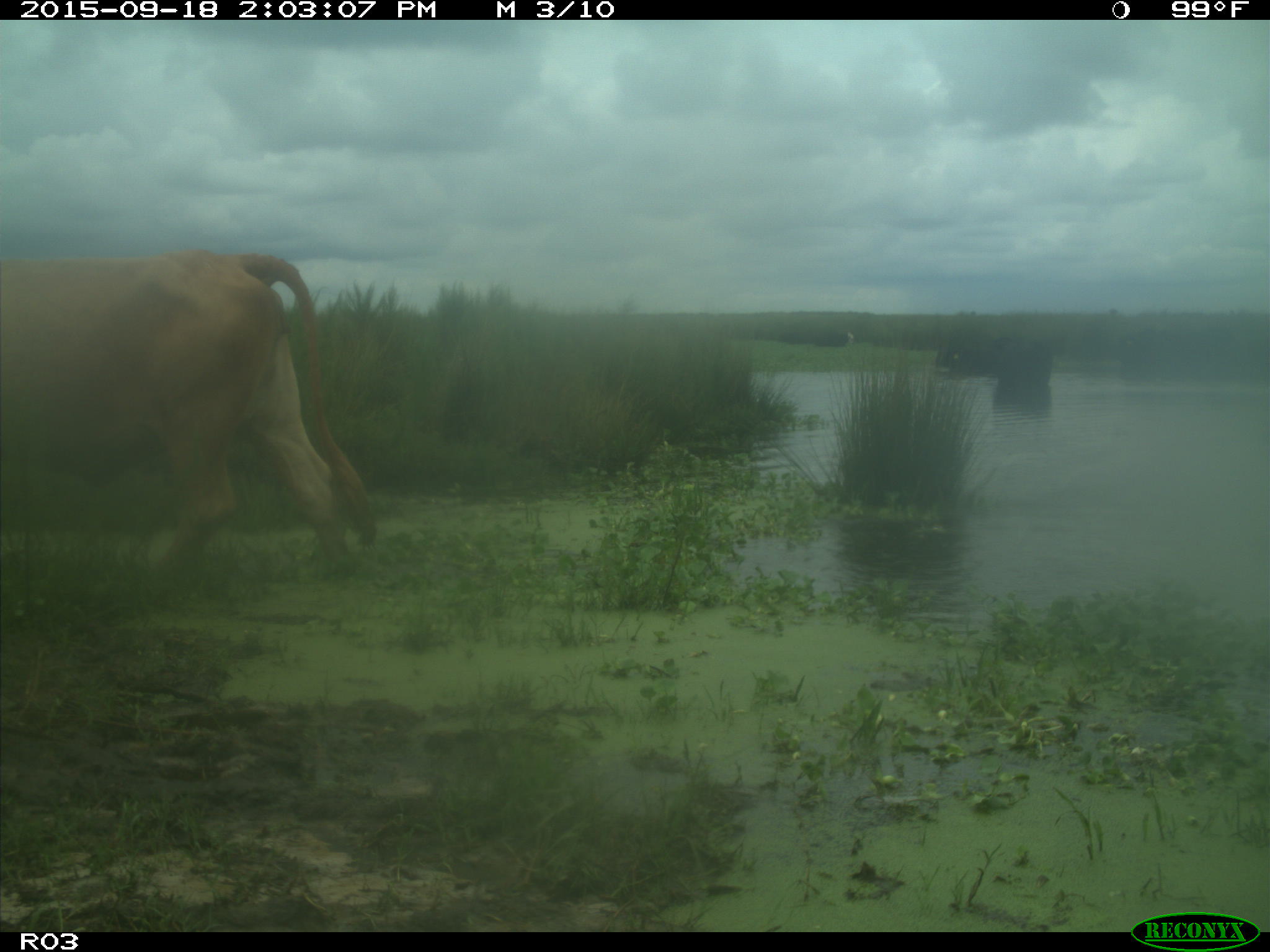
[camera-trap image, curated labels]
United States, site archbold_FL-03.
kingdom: Animalia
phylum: Chordata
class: Mammalia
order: Artiodactyla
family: Bovidae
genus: Bos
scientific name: Bos taurus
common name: domestic cow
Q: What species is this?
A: Bos taurus (domestic cow).